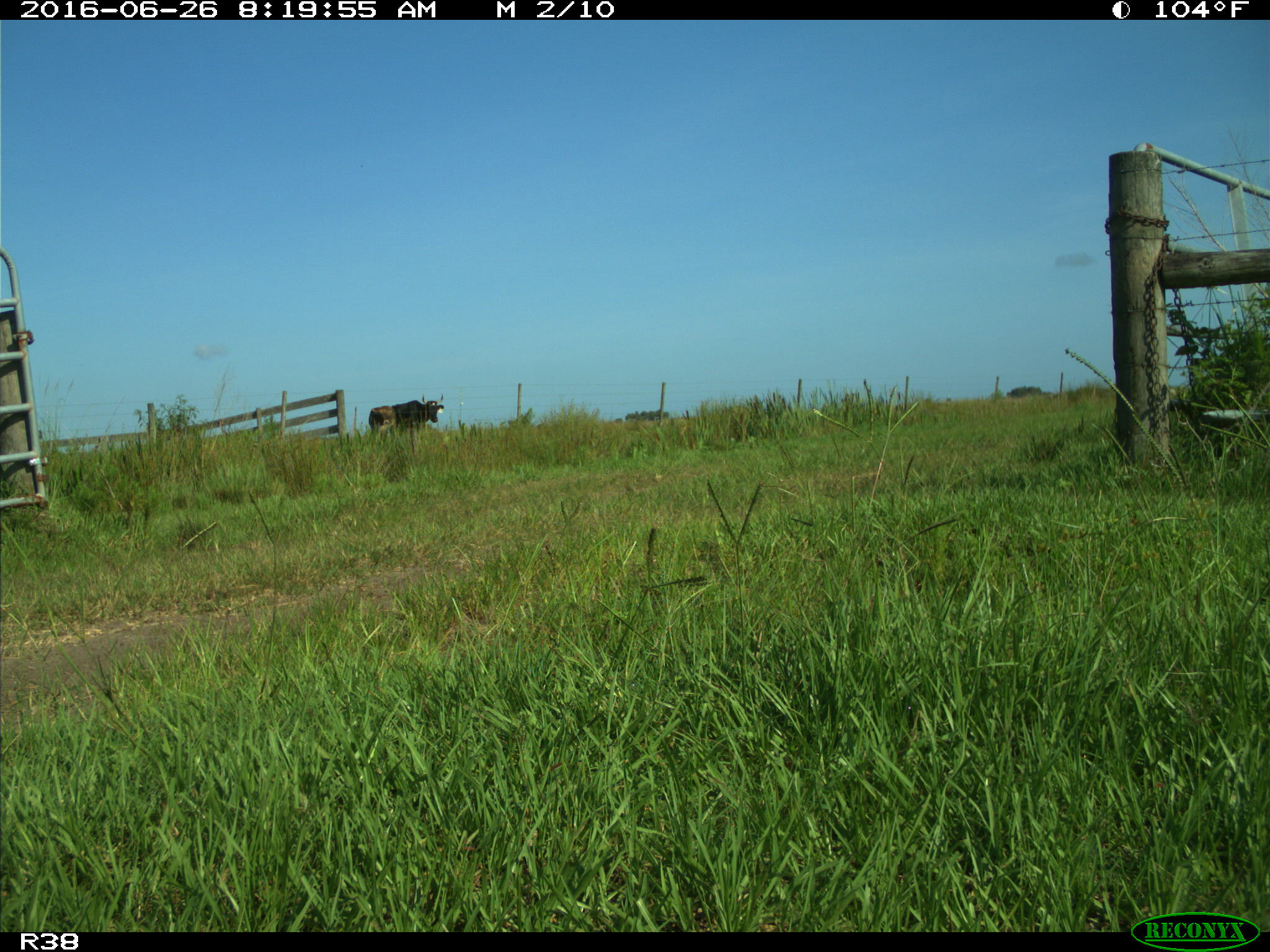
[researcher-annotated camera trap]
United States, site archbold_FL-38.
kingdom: Animalia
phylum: Chordata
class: Mammalia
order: Artiodactyla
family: Bovidae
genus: Bos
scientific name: Bos taurus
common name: domestic cow